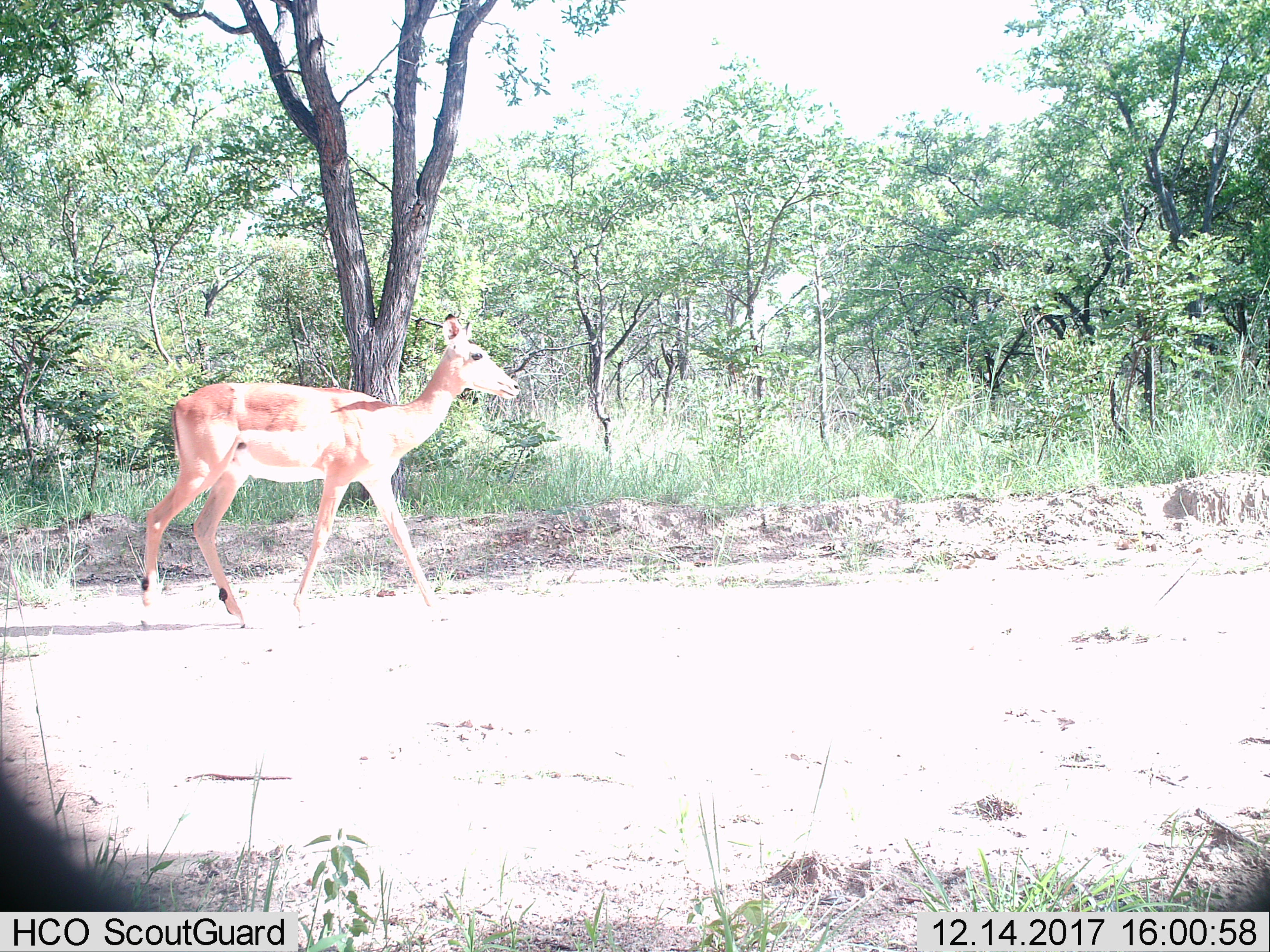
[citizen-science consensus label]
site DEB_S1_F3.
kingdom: Animalia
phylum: Chordata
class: Mammalia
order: Artiodactyla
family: Bovidae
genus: Aepyceros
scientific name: Aepyceros melampus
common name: impala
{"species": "impala (Aepyceros melampus)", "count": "1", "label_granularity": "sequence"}